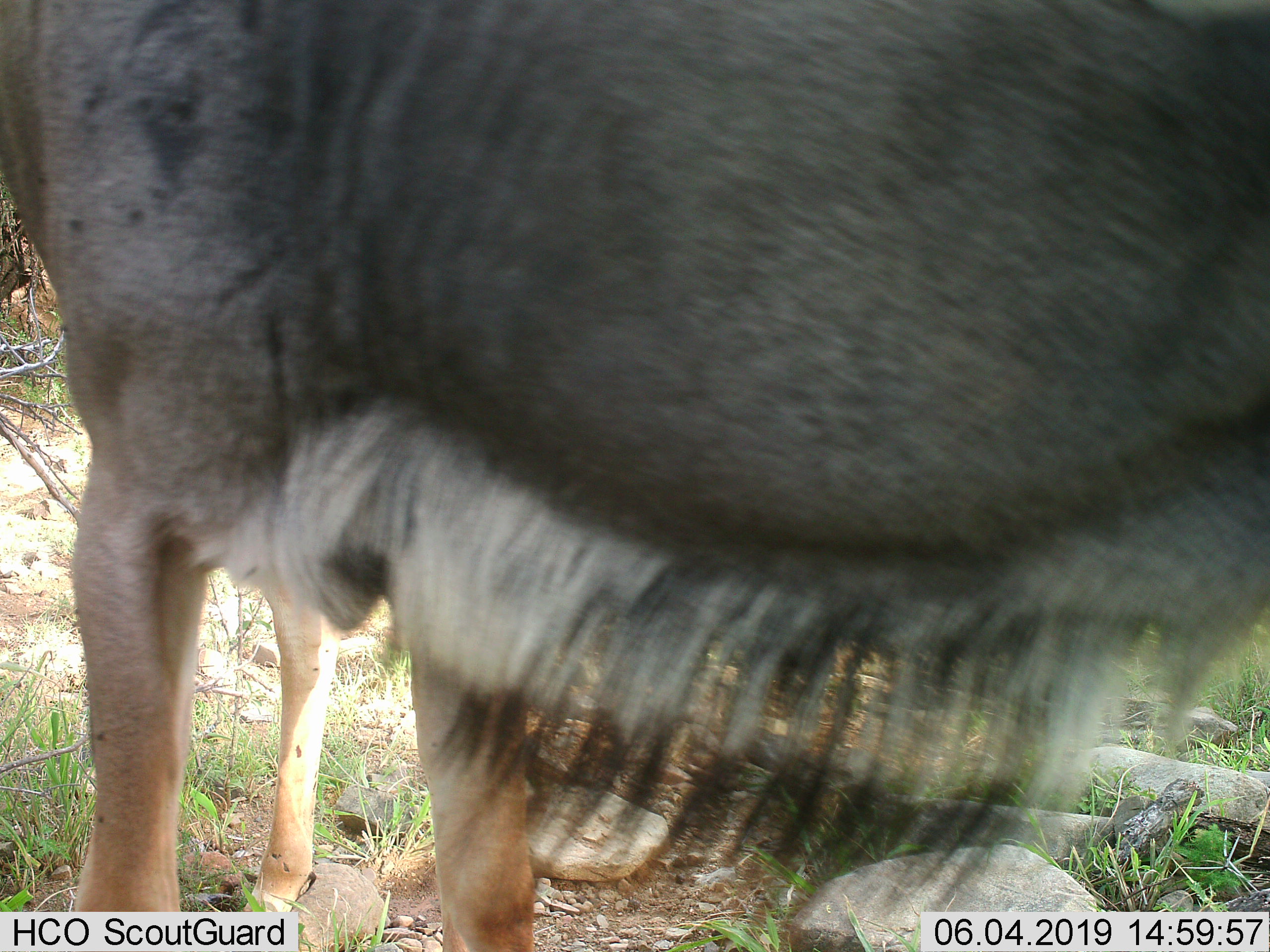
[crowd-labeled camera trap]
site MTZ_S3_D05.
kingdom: Animalia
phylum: Chordata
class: Mammalia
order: Artiodactyla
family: Bovidae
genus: Tragelaphus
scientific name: Tragelaphus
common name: kudu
Kudu (Tragelaphus), count 1. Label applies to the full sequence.